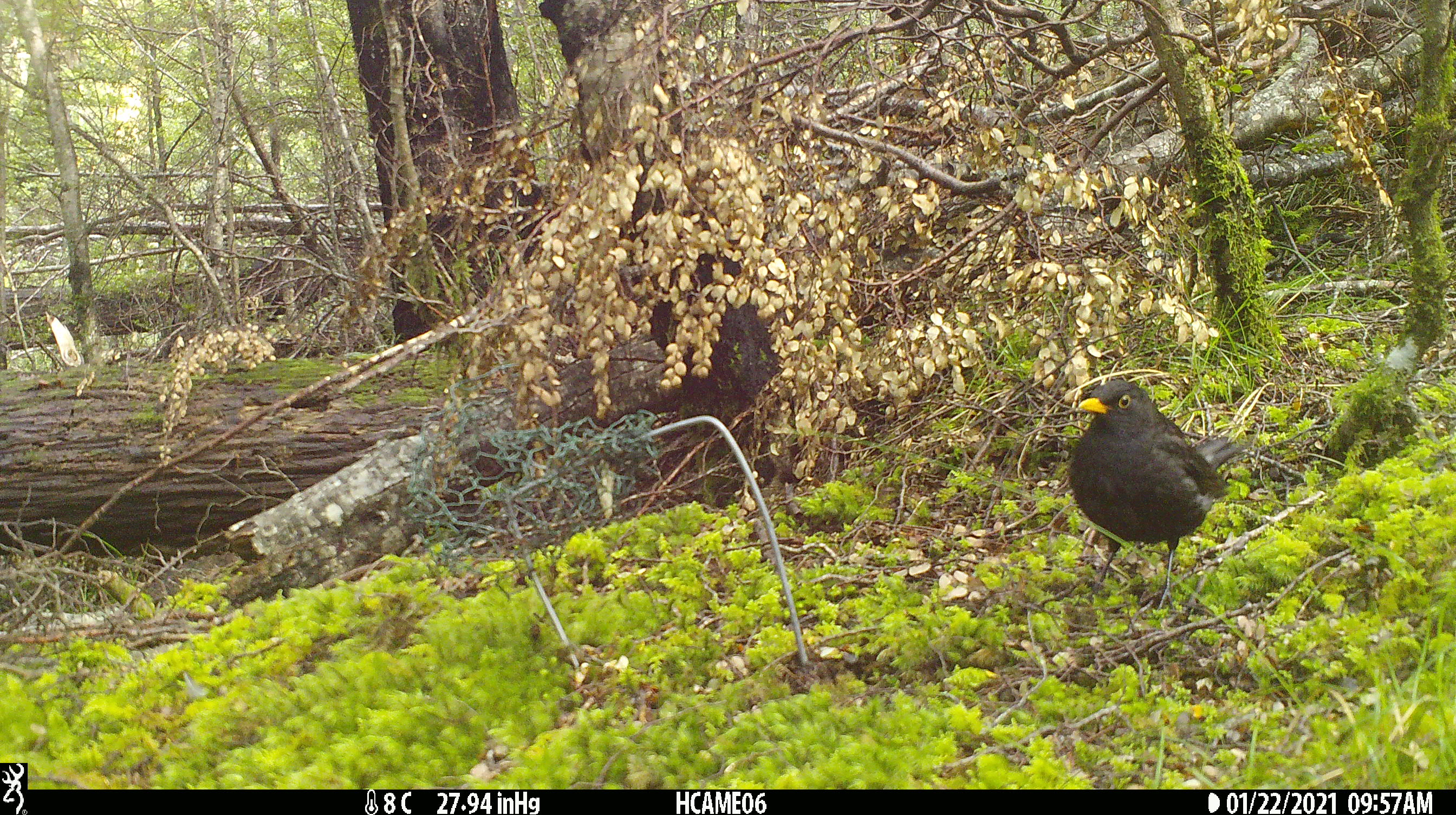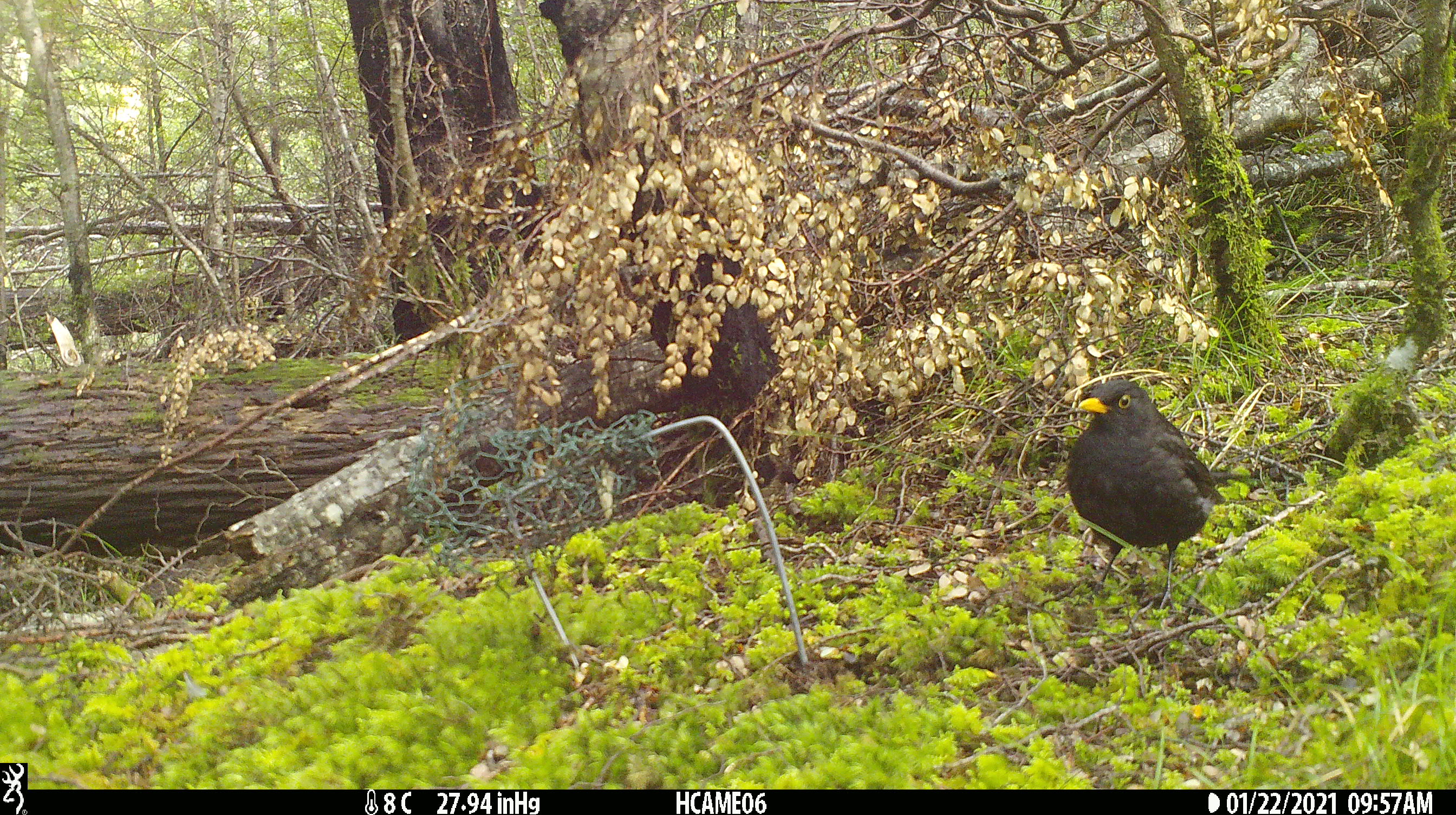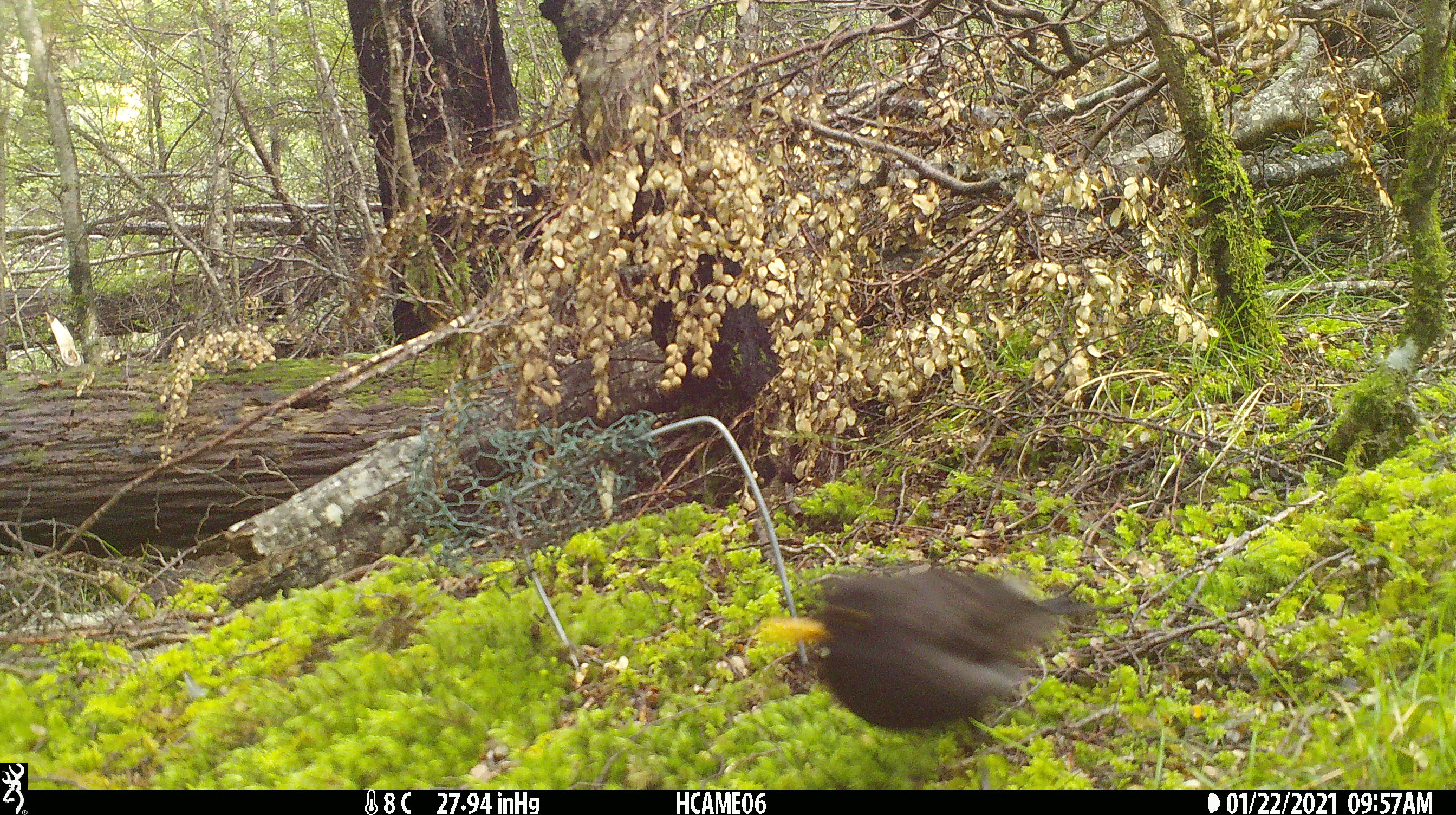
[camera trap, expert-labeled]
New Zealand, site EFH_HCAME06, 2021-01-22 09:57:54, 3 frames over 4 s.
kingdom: Animalia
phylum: Chordata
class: Aves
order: Passeriformes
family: Turdidae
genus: Turdus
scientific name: Turdus merula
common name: eurasian blackbird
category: blackbird